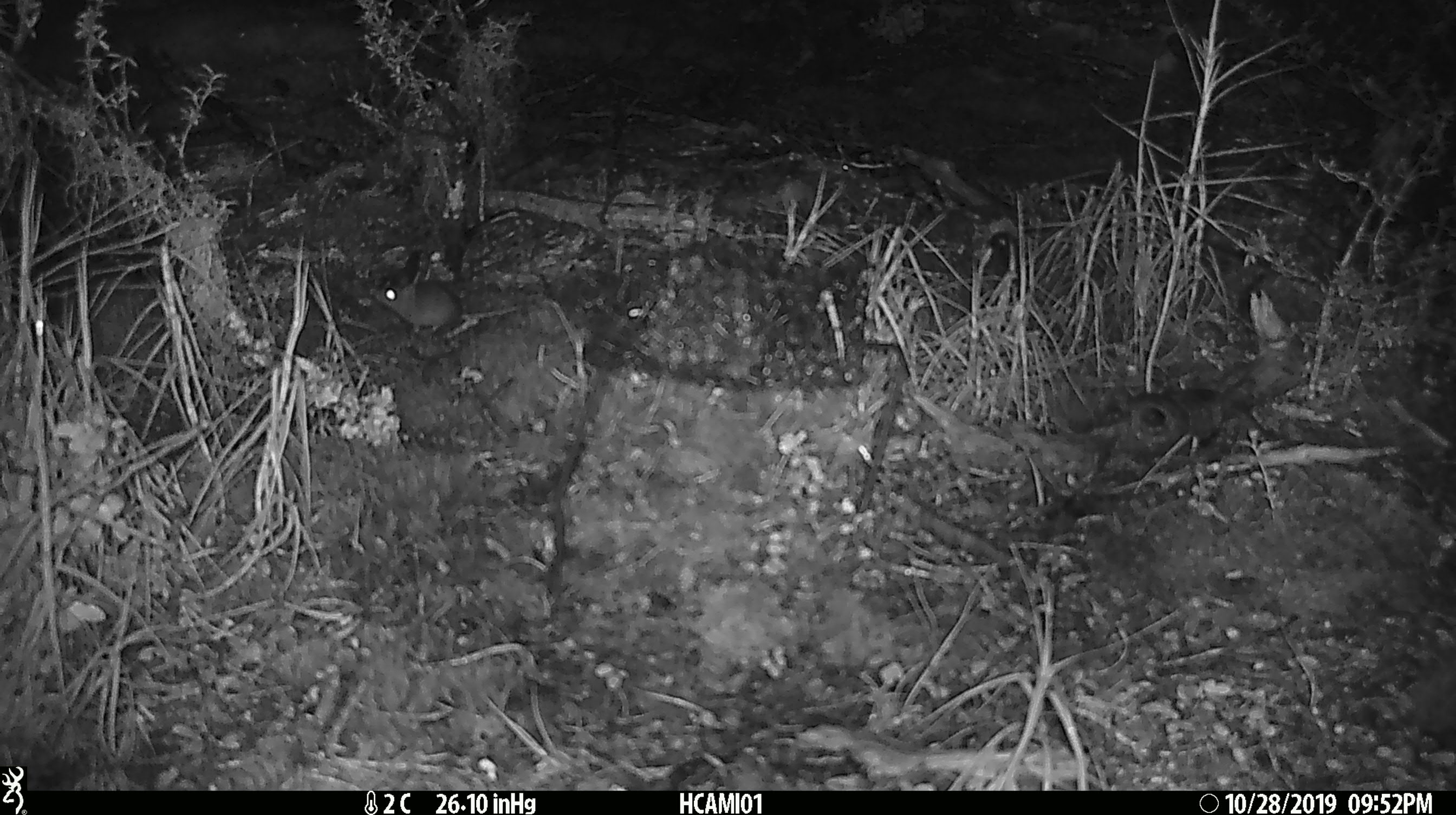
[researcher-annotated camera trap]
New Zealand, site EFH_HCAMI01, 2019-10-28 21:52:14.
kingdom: Animalia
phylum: Chordata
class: Mammalia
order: Rodentia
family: Muridae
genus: Mus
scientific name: Mus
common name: mouse